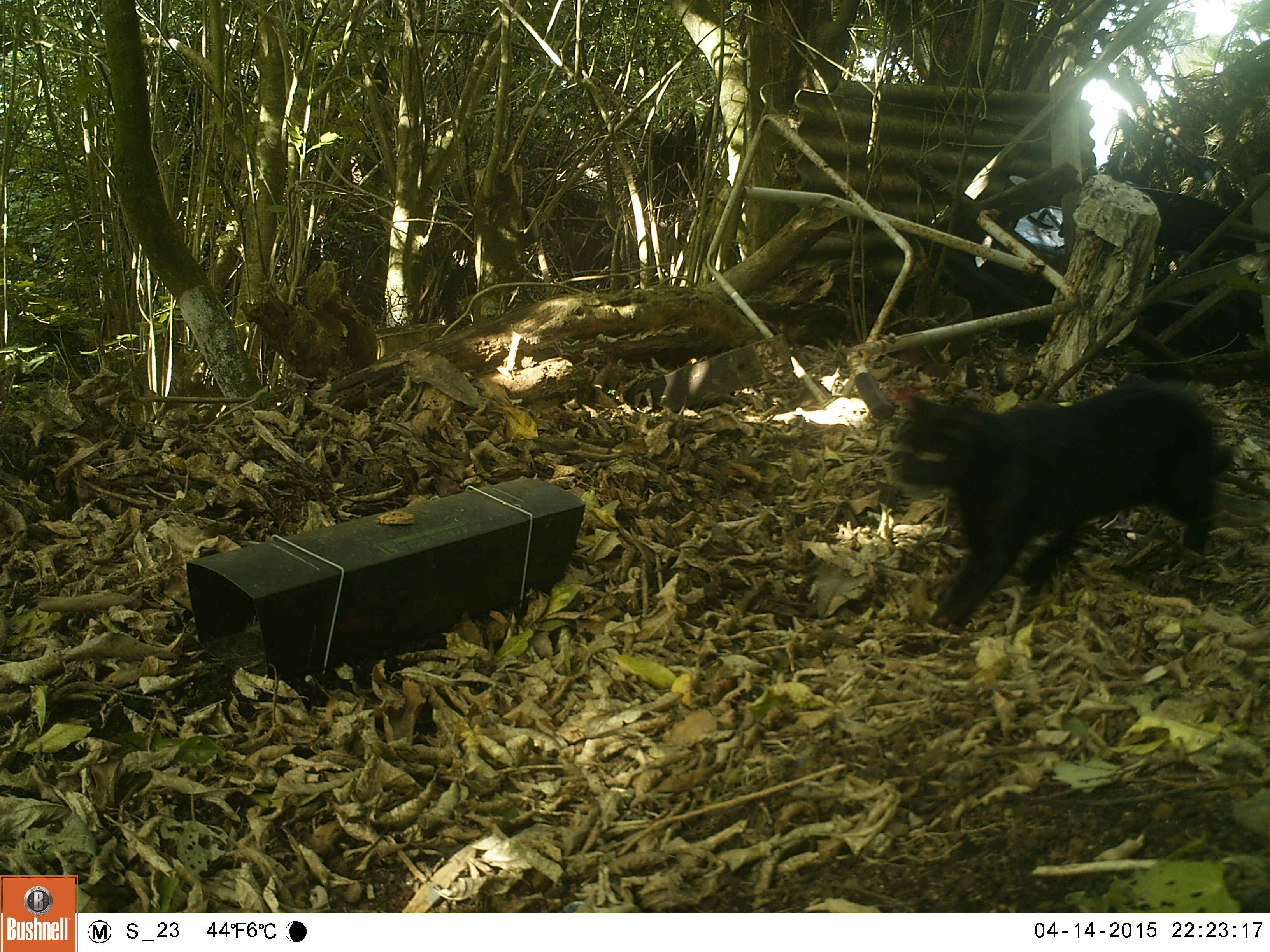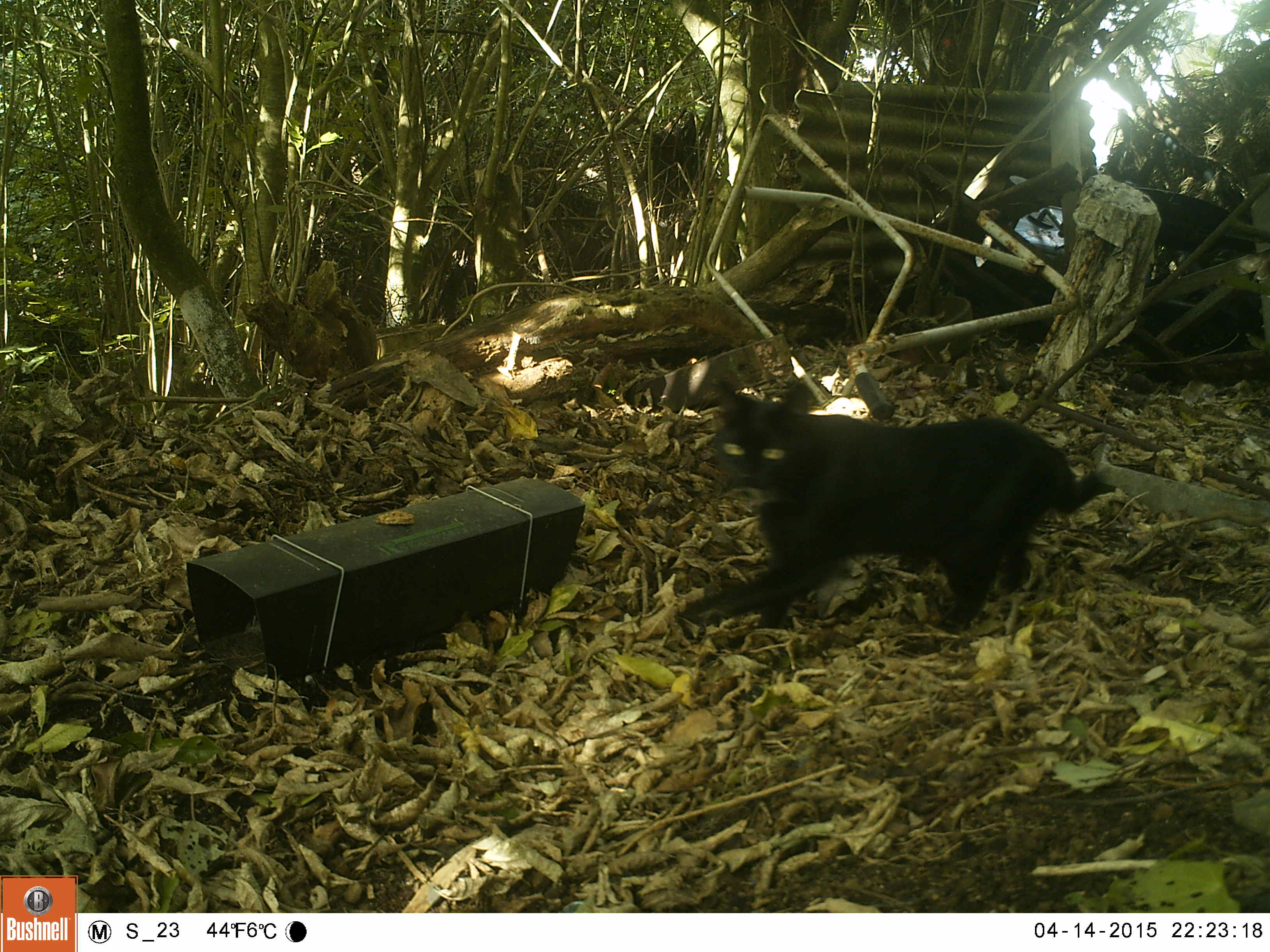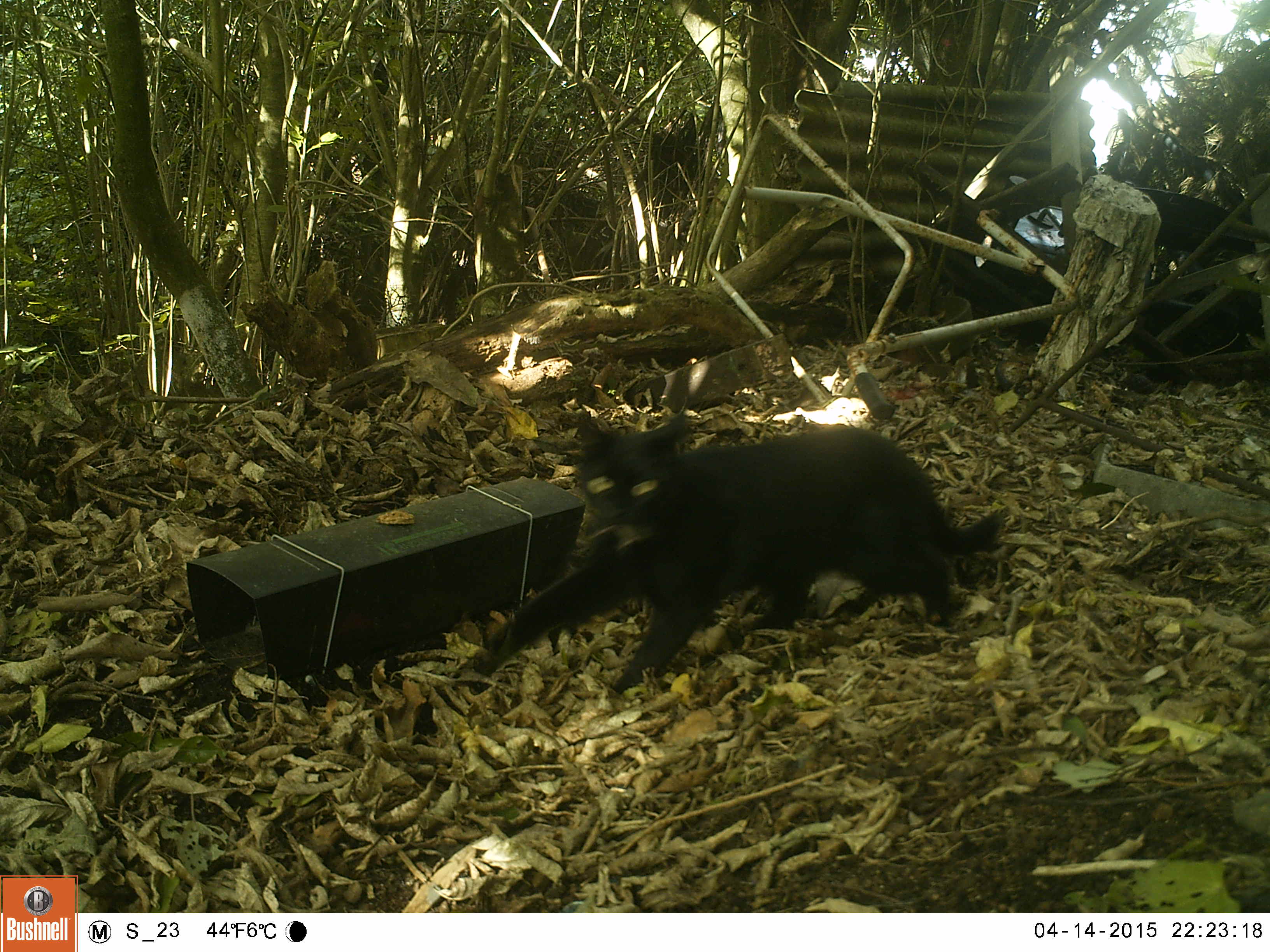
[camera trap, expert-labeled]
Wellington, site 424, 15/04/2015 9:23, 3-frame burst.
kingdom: Animalia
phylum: Chordata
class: Mammalia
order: Carnivora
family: Felidae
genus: Felis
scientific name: Felis catus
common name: cat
Cat (Felis catus).